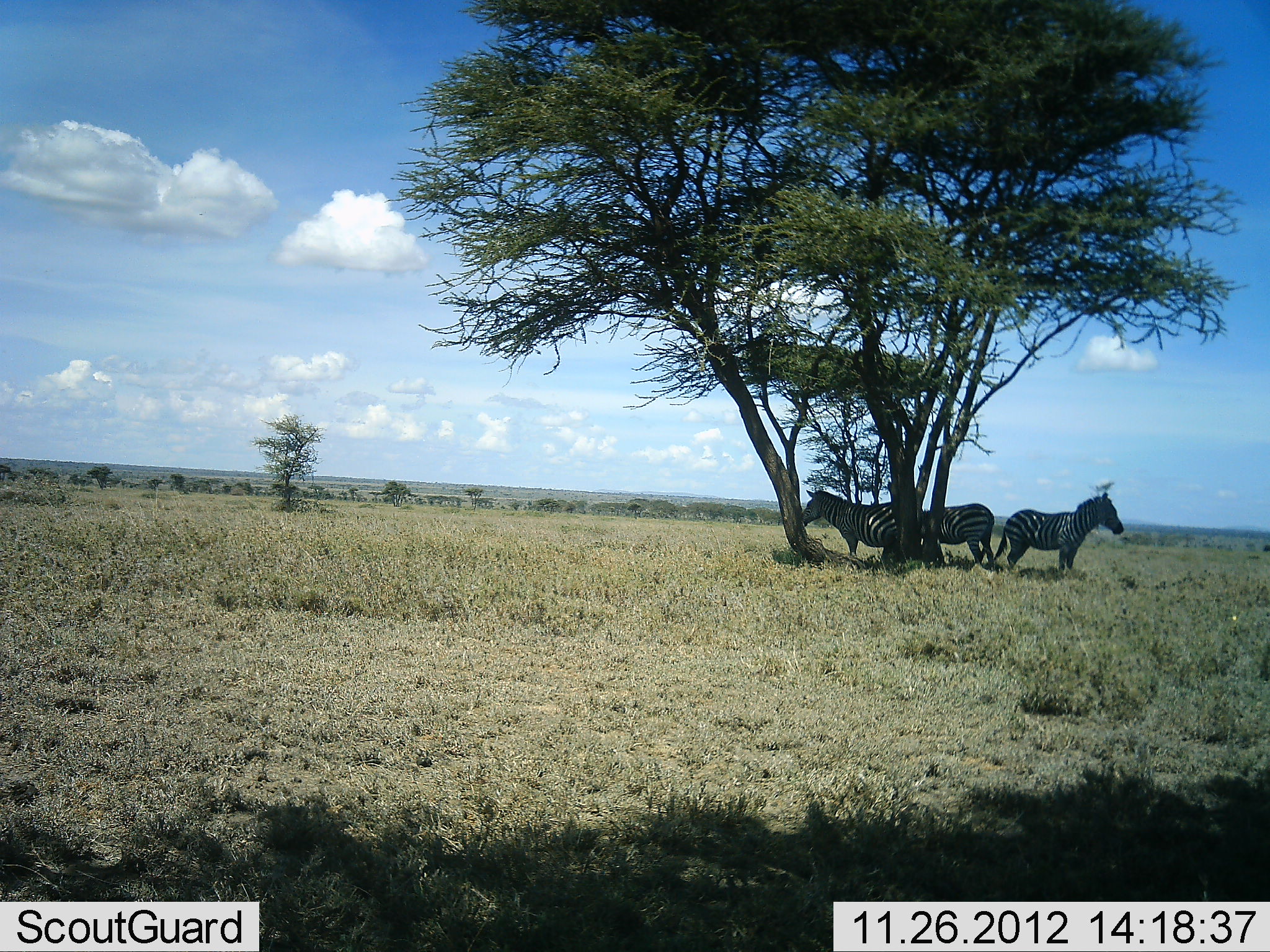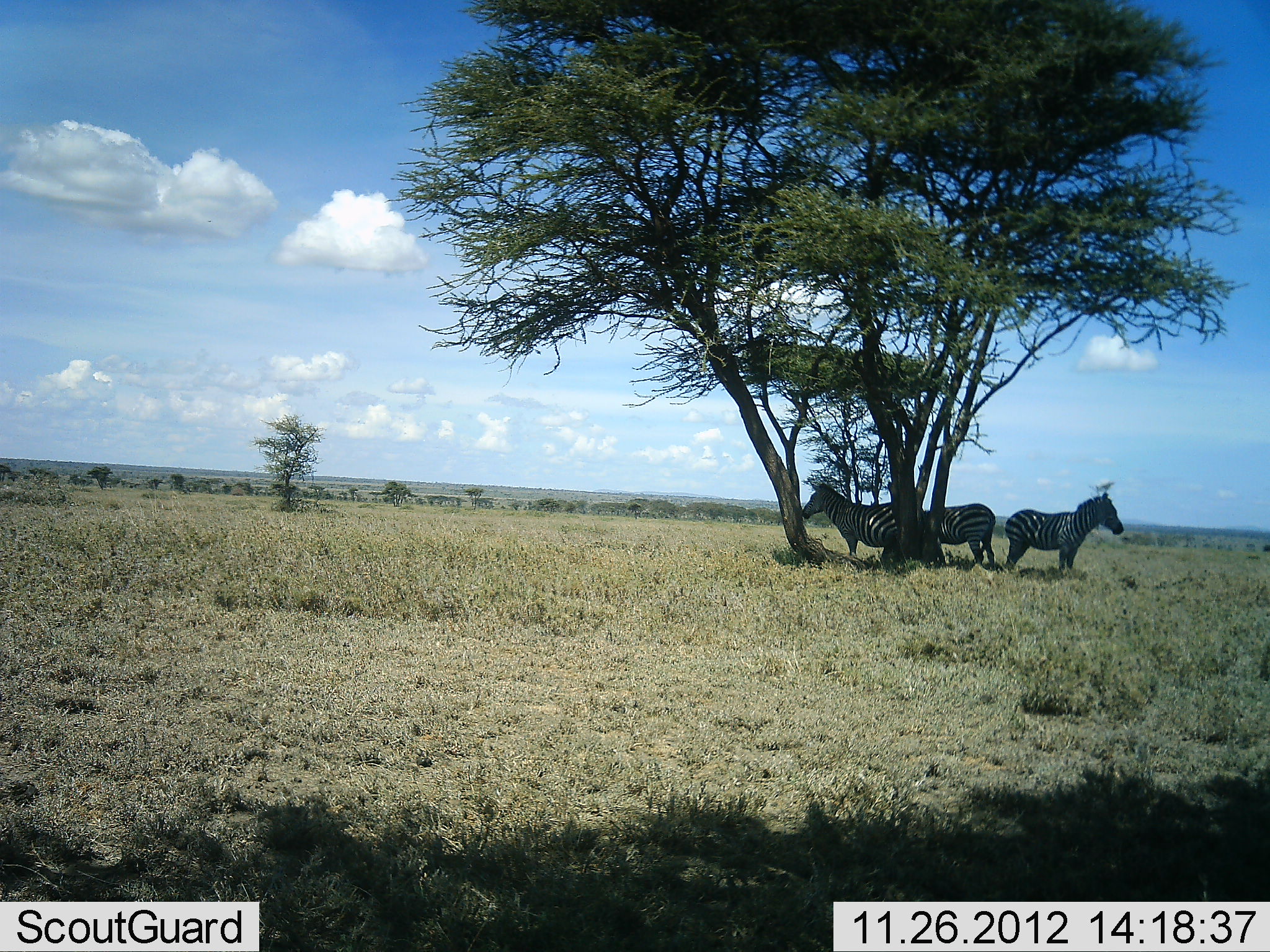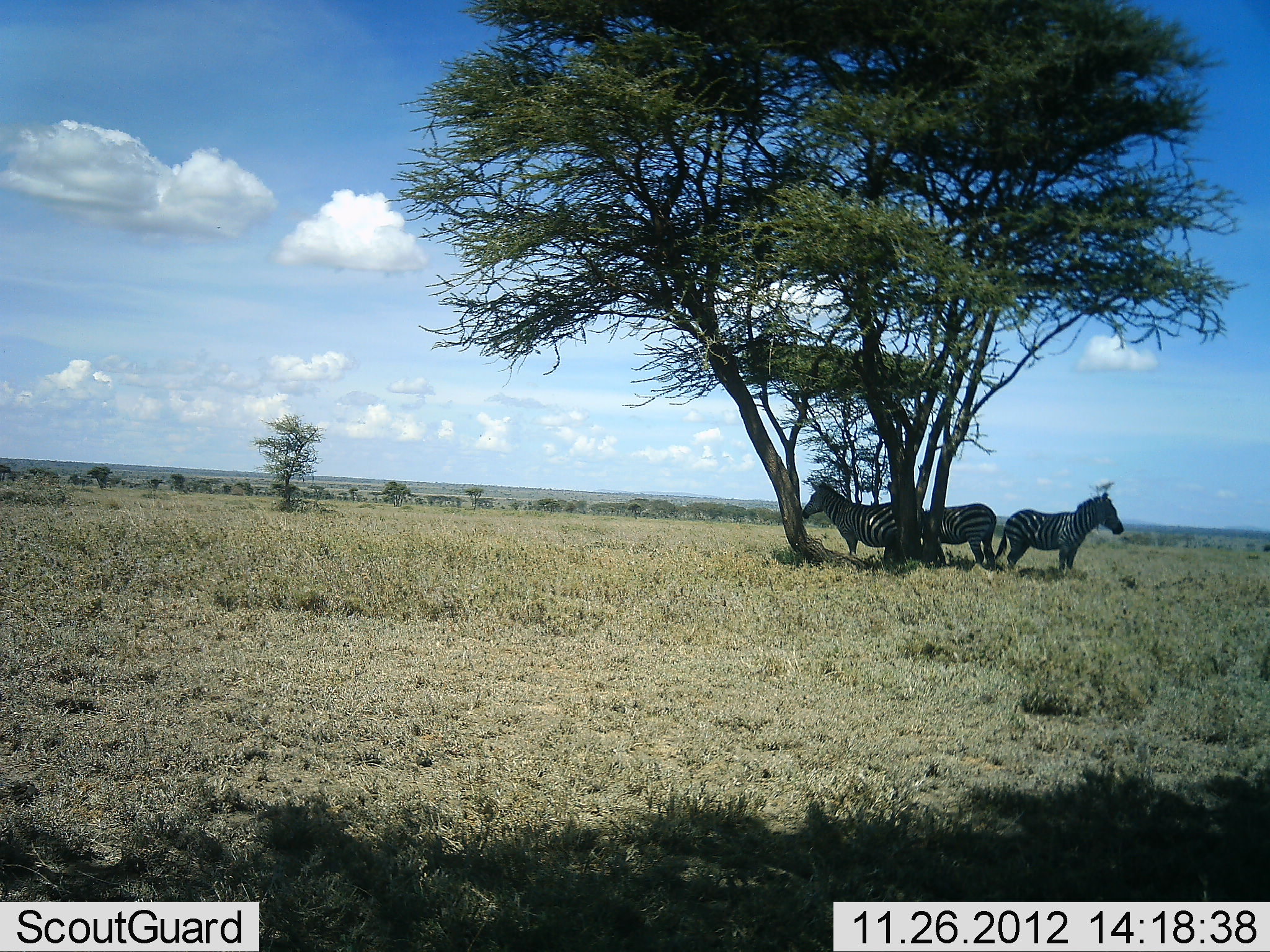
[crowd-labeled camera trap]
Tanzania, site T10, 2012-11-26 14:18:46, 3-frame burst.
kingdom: Animalia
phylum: Chordata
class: Mammalia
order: Perissodactyla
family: Equidae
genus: Equus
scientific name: Equus quagga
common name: plains zebra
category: zebra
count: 3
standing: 100%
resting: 20%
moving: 0%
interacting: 0%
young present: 0%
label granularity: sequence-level